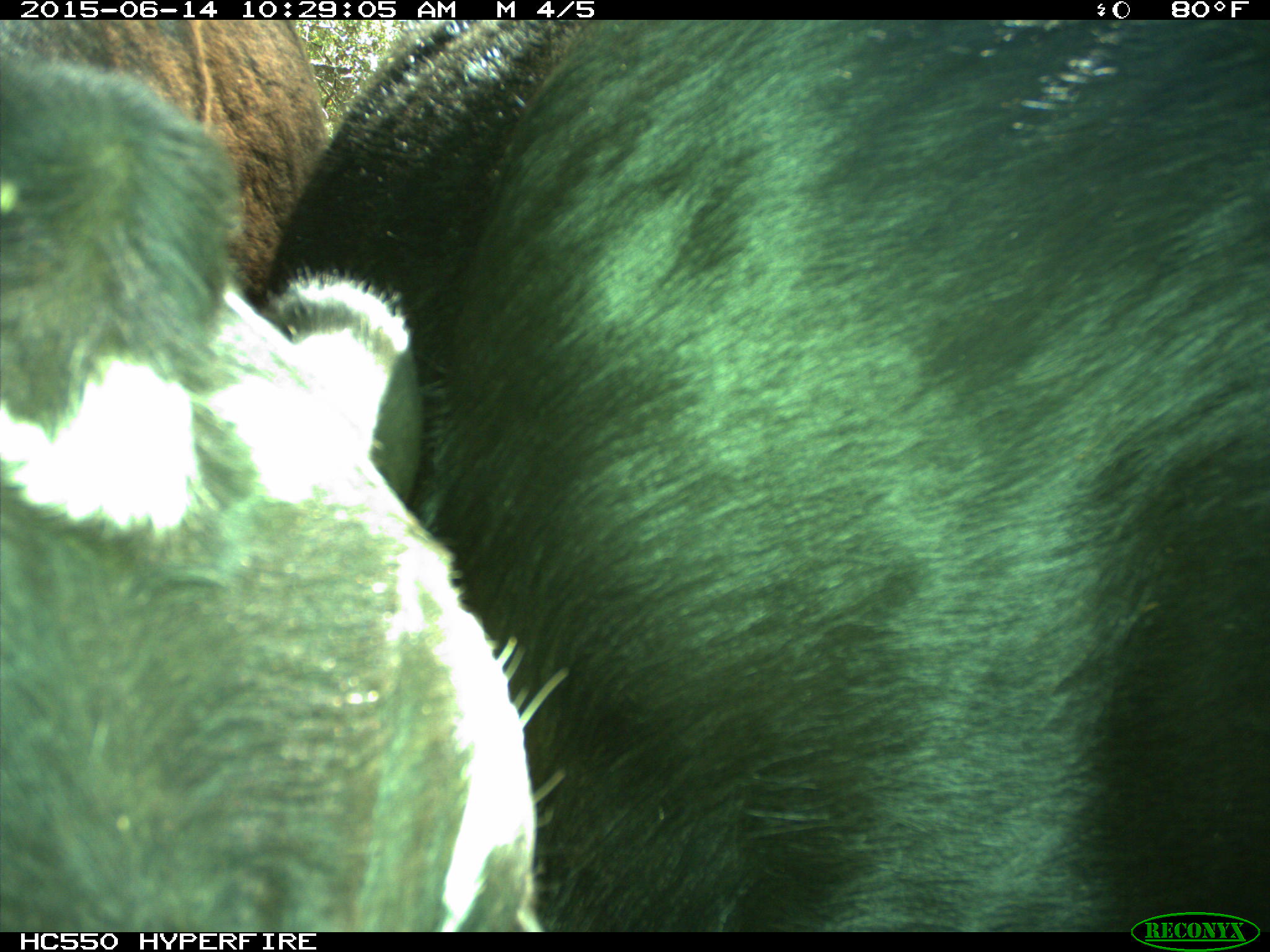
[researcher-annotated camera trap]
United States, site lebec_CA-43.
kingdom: Animalia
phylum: Chordata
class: Mammalia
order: Artiodactyla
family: Bovidae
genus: Bos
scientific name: Bos taurus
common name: domestic cow